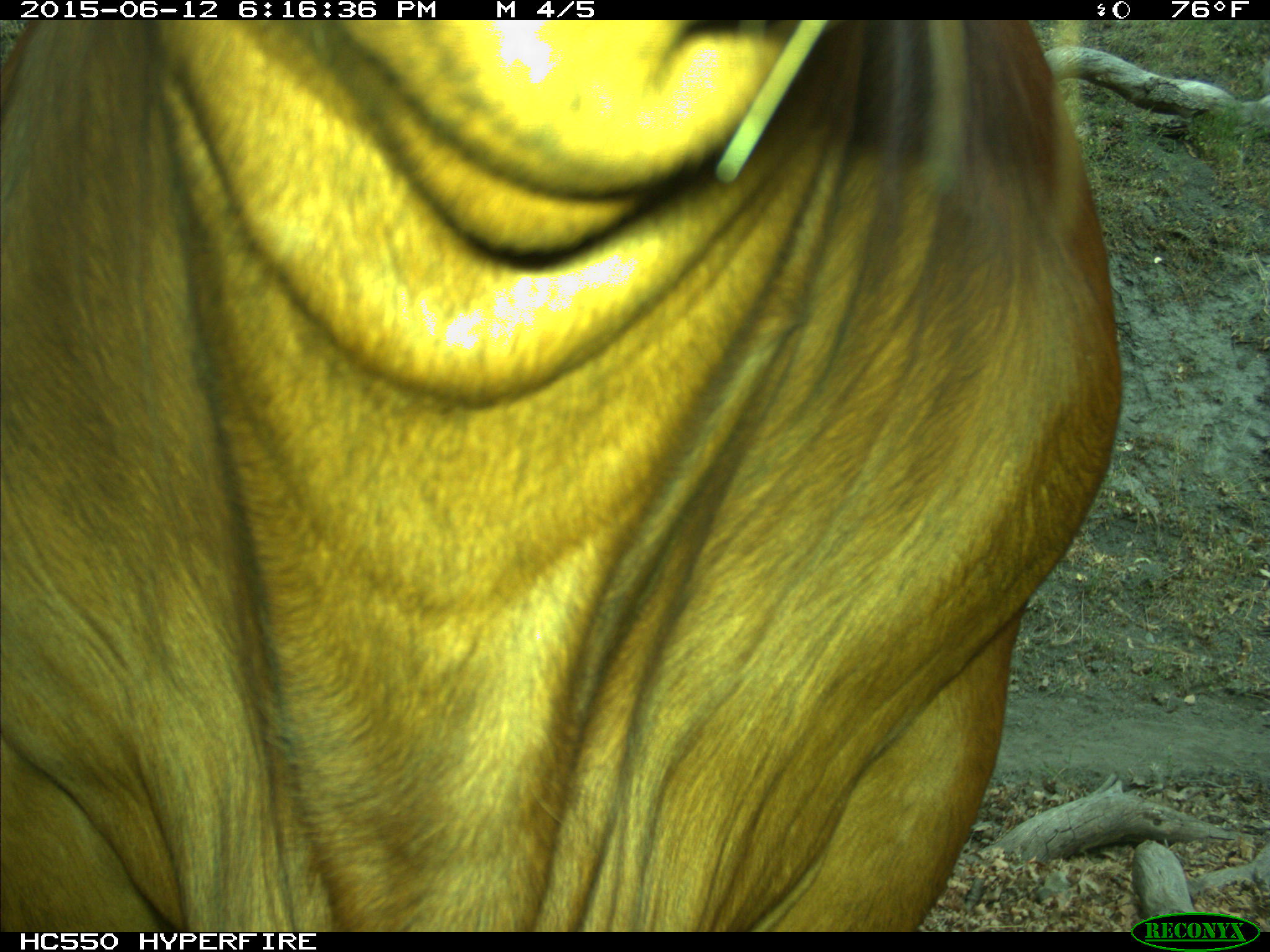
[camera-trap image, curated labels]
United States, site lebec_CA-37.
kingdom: Animalia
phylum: Chordata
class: Mammalia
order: Artiodactyla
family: Bovidae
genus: Bos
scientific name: Bos taurus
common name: domestic cow